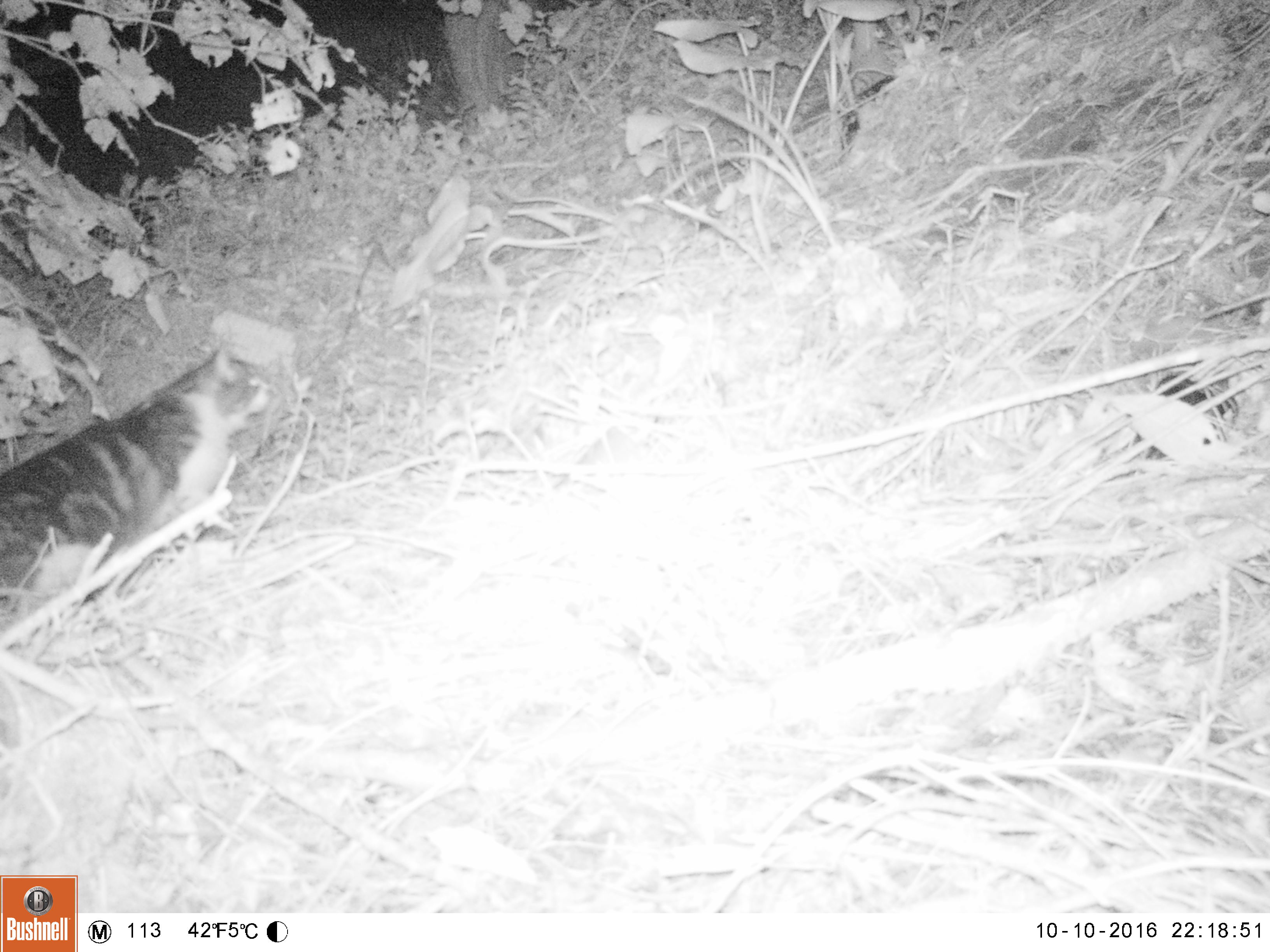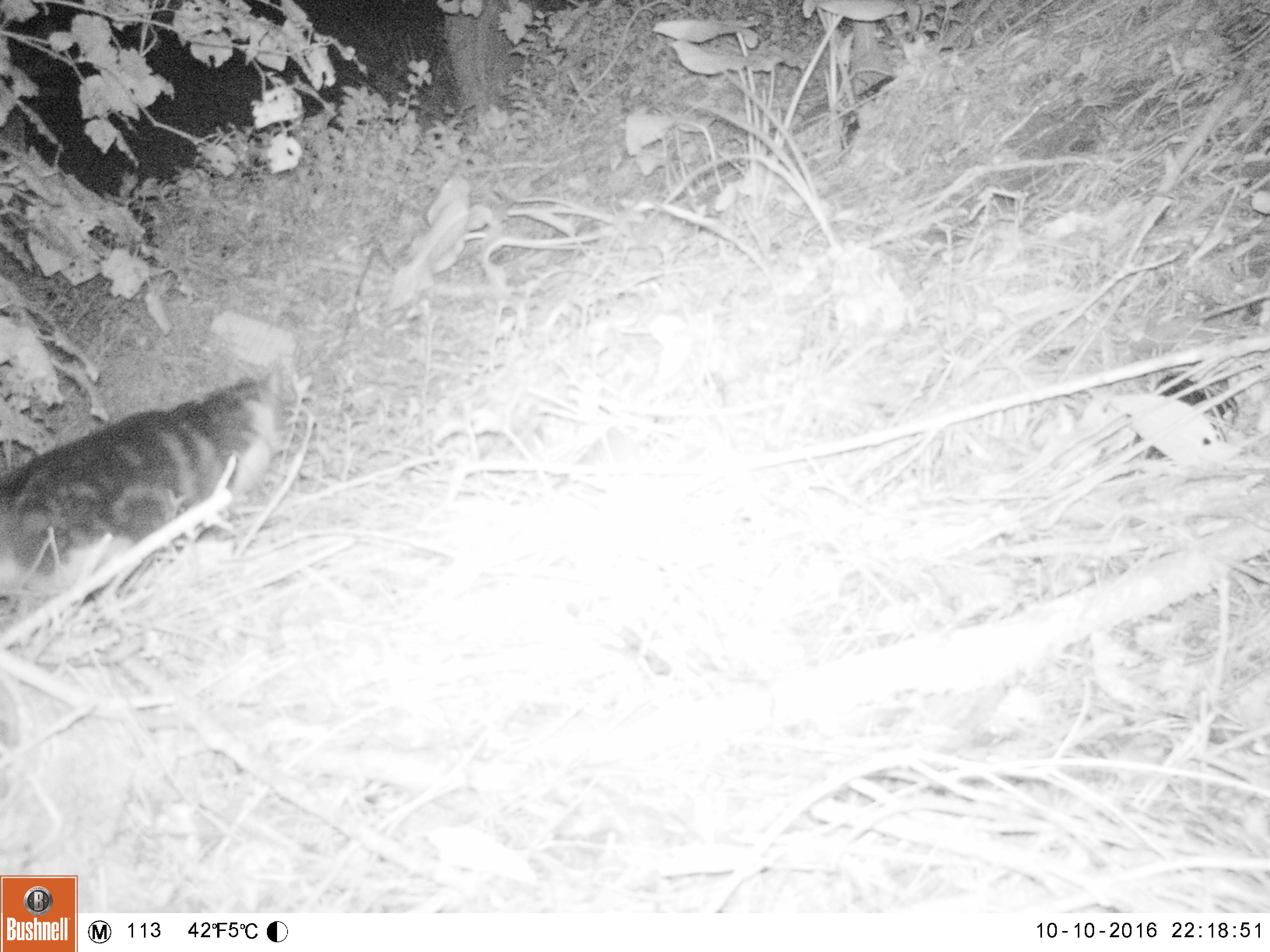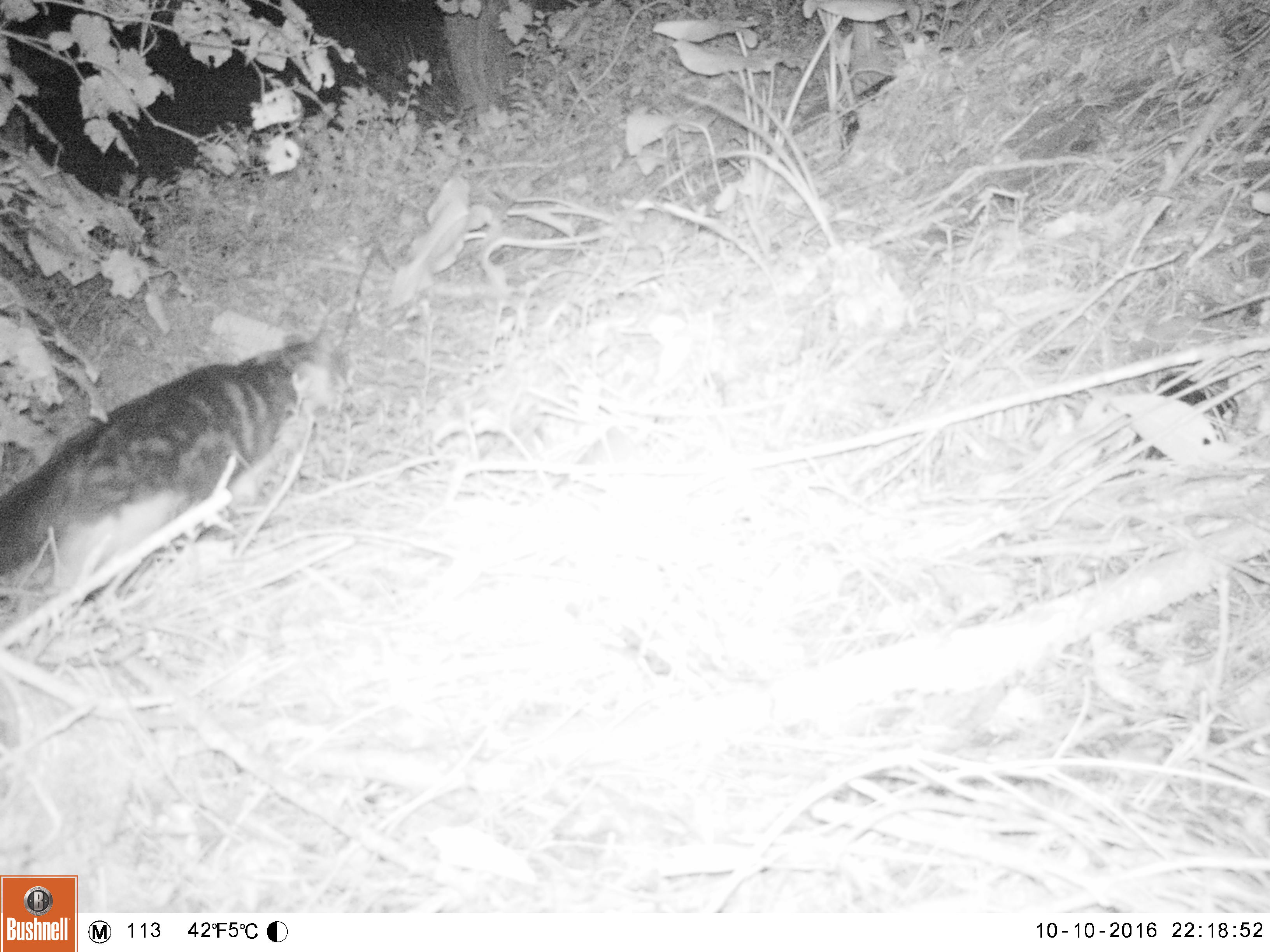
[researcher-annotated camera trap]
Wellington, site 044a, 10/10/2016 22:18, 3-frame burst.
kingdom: Animalia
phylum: Chordata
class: Mammalia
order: Carnivora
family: Felidae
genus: Felis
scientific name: Felis catus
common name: cat